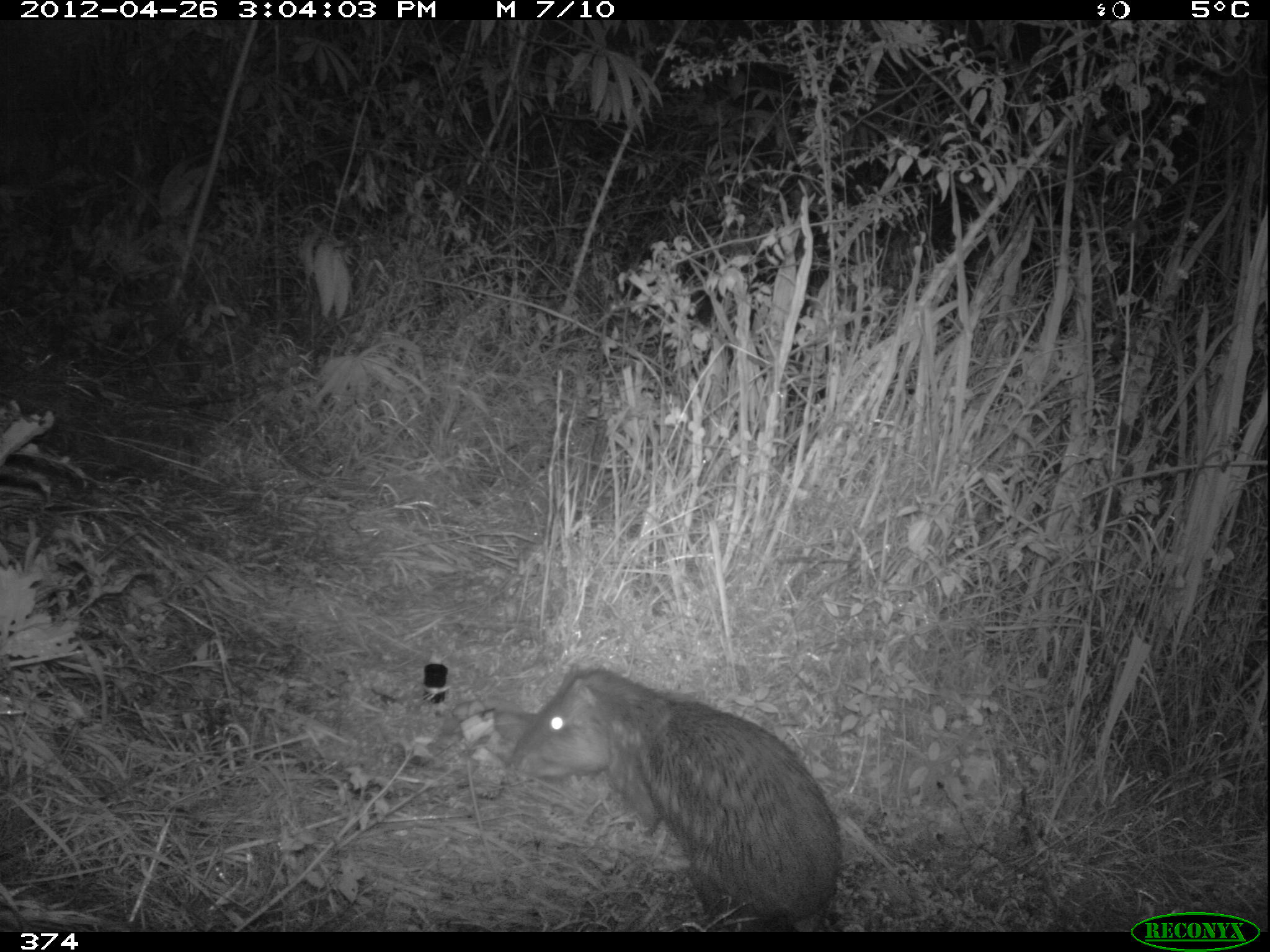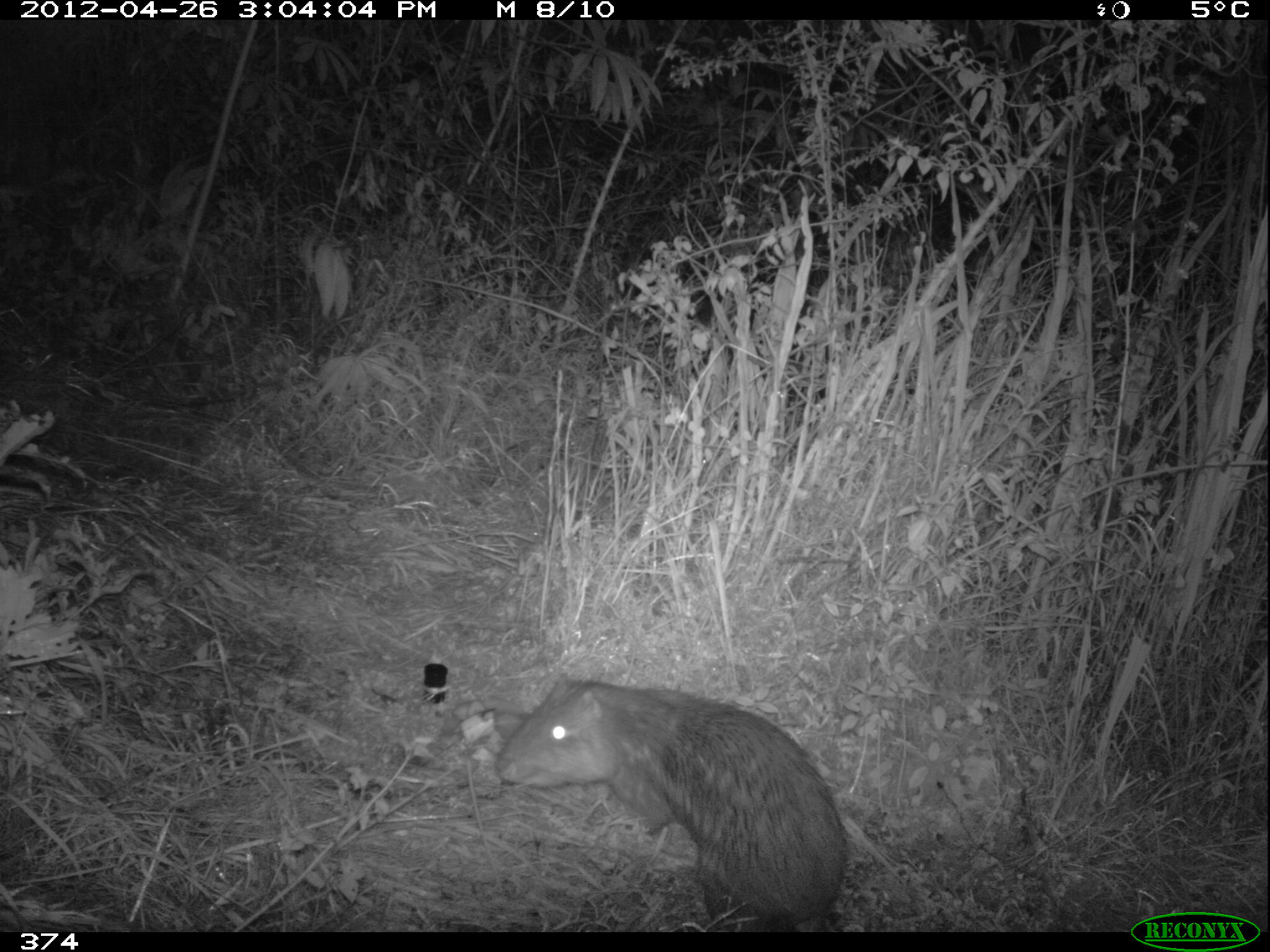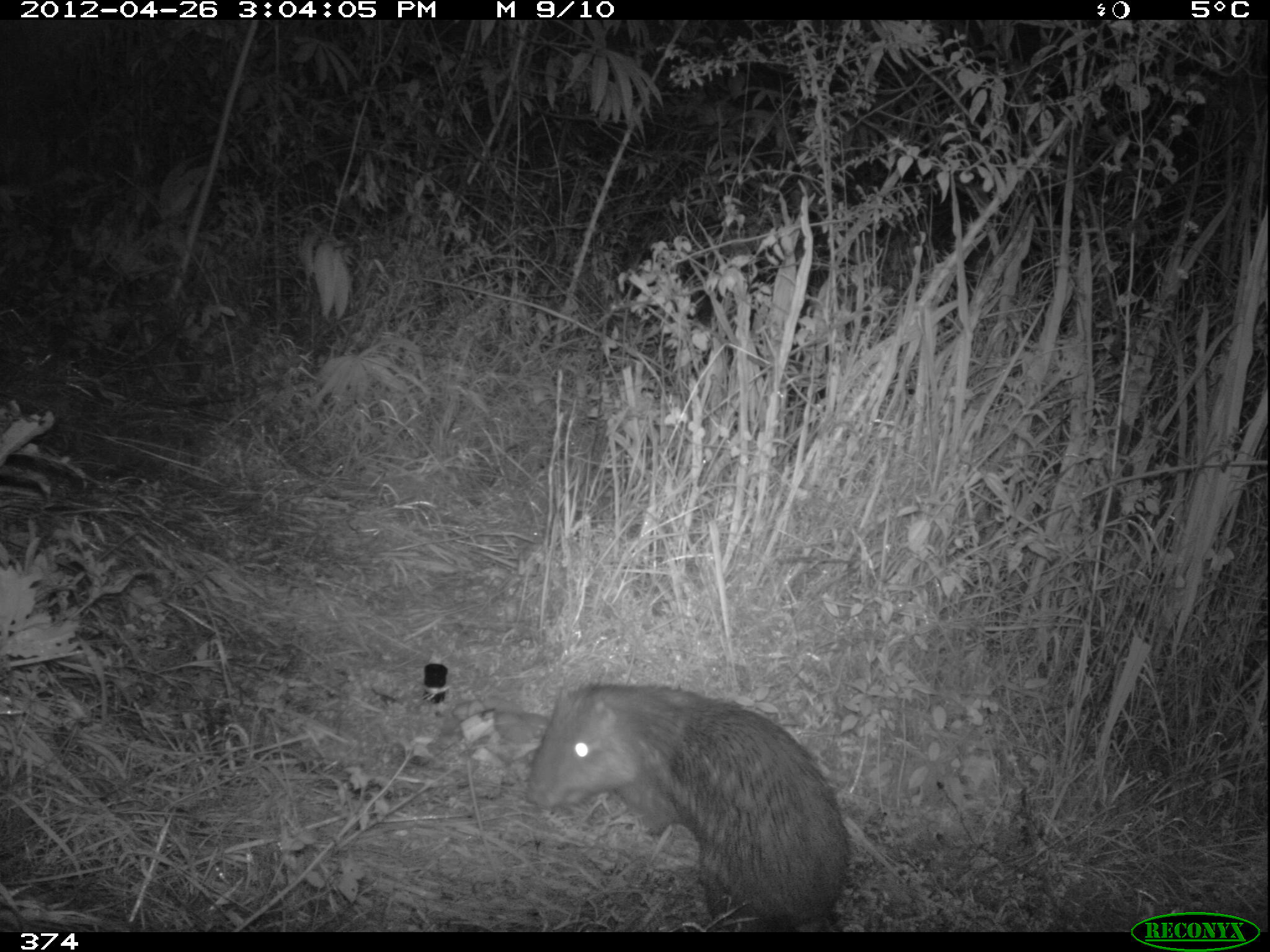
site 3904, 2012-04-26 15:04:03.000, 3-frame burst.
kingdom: Animalia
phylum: Chordata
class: Mammalia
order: Rodentia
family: Cuniculidae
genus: Cuniculus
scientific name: Cuniculus taczanowskii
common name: mountain paca